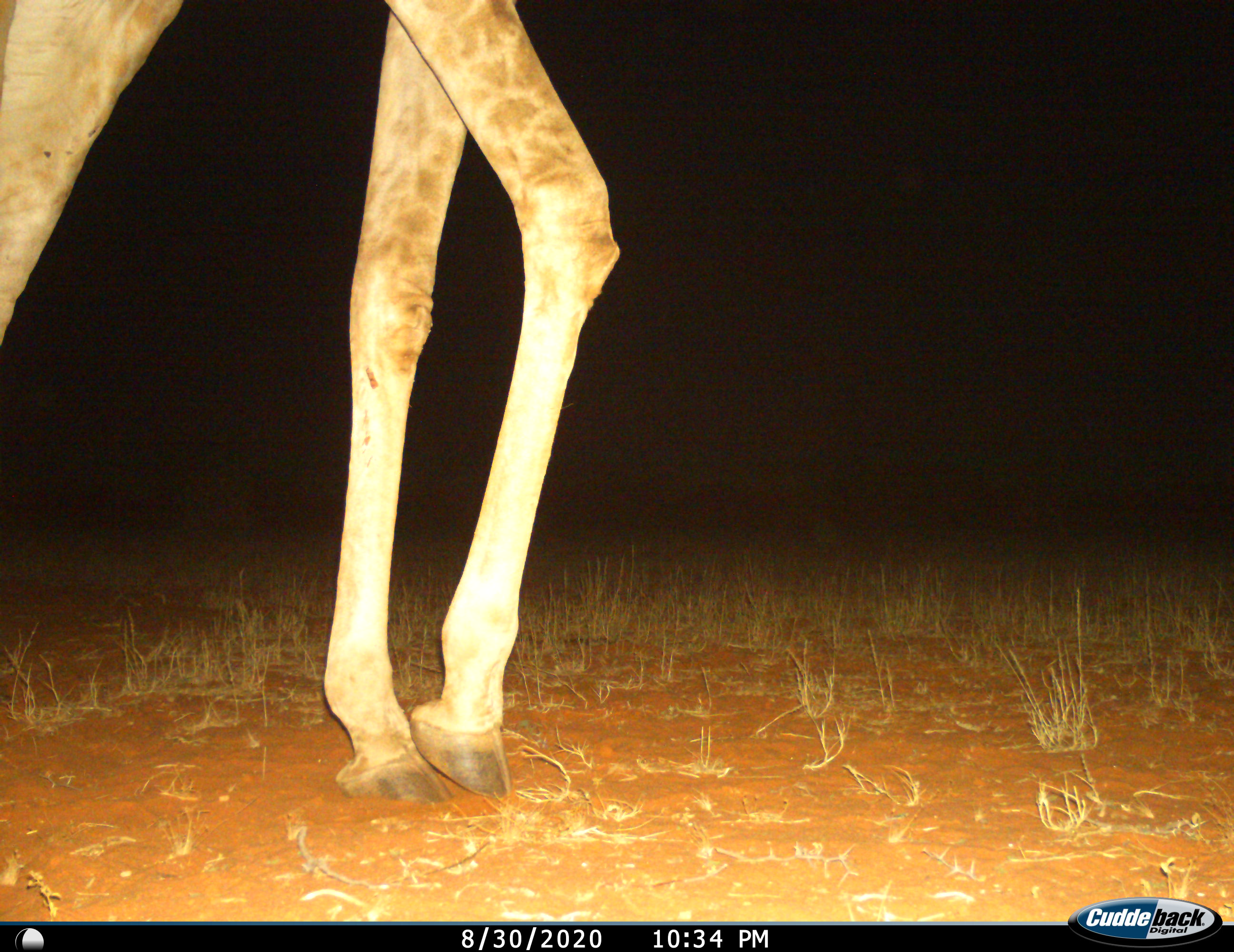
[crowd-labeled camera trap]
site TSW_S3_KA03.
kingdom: Animalia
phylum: Chordata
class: Mammalia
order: Artiodactyla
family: Giraffidae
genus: Giraffa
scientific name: Giraffa camelopardalis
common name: giraffe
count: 1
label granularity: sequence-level